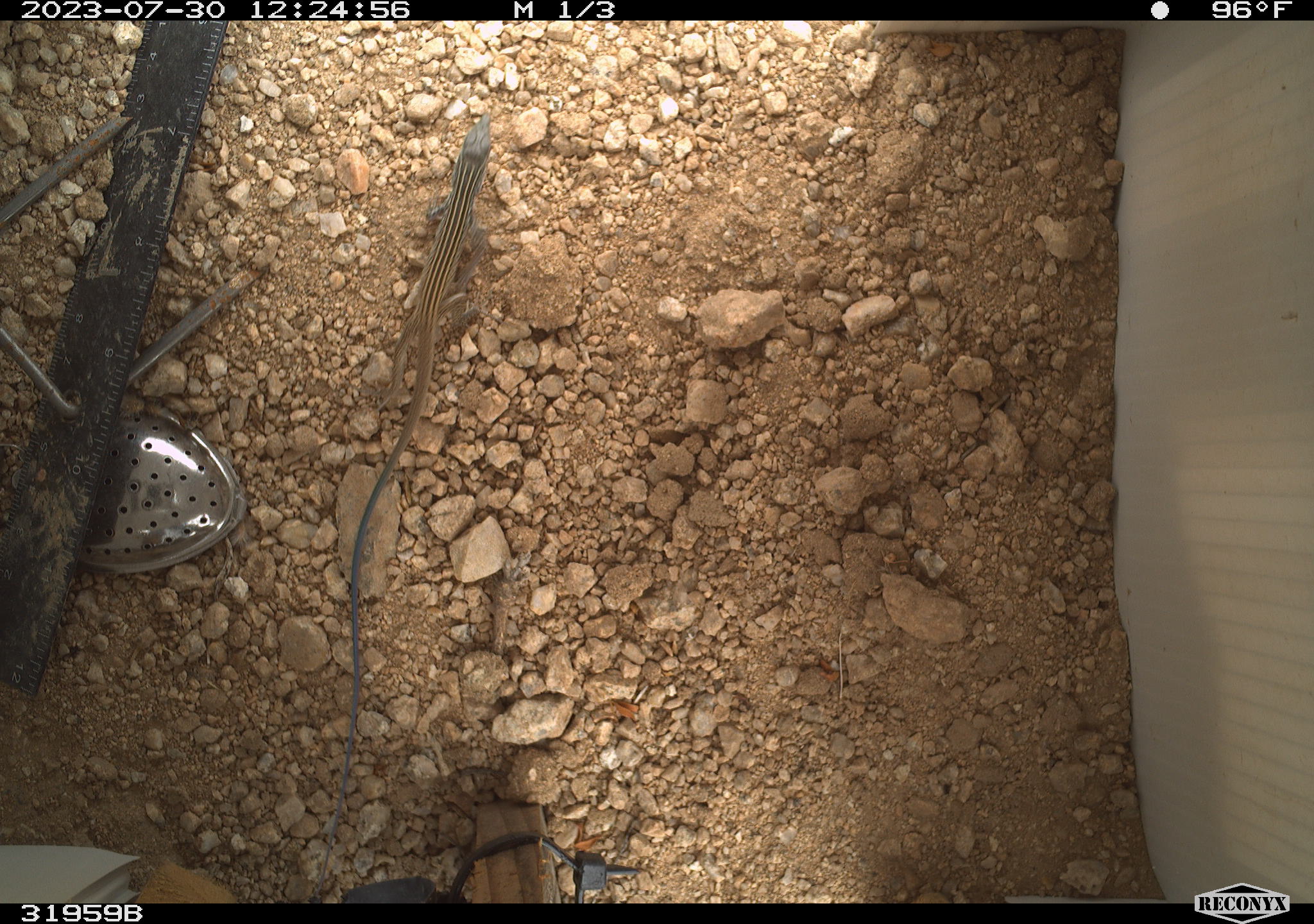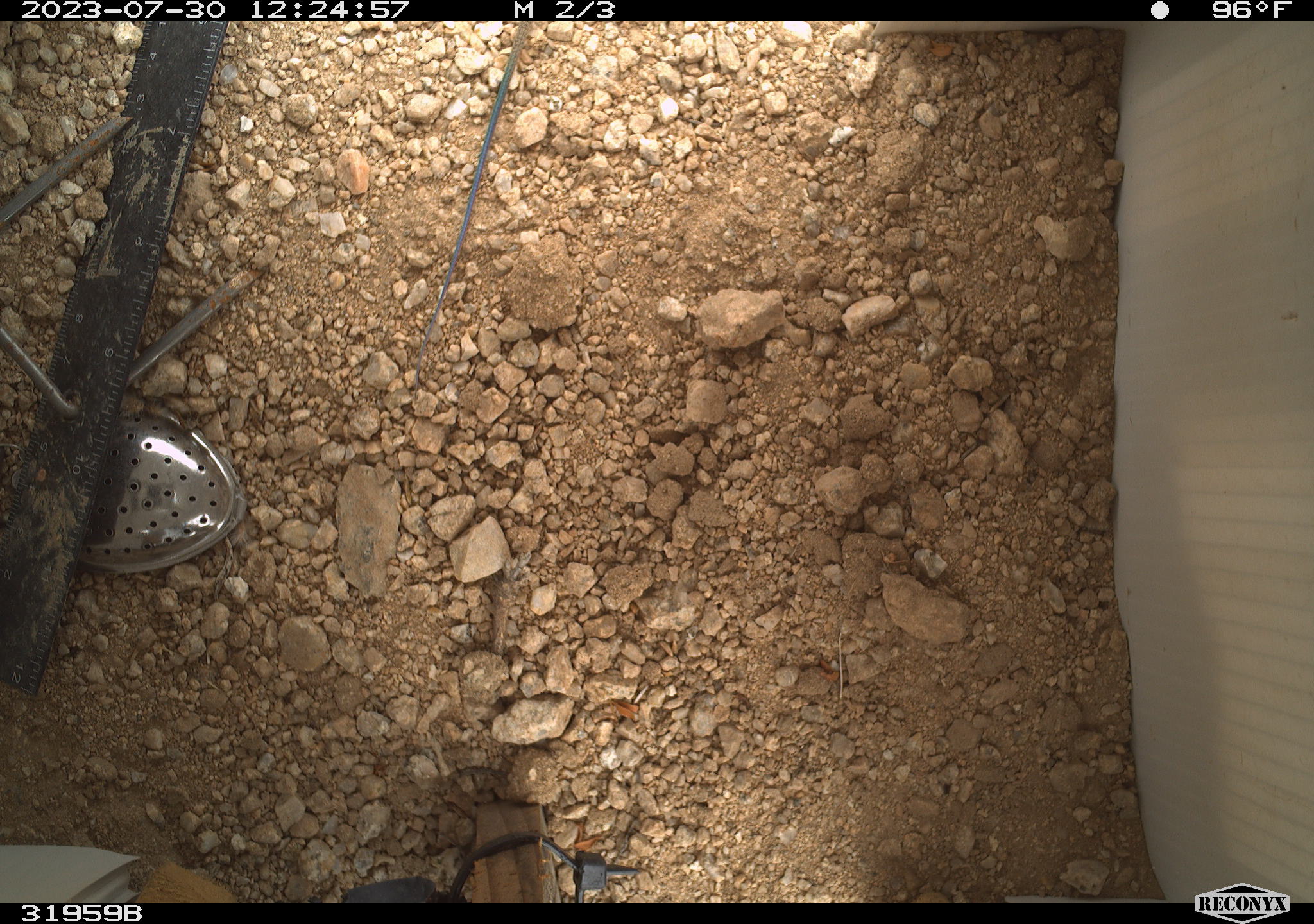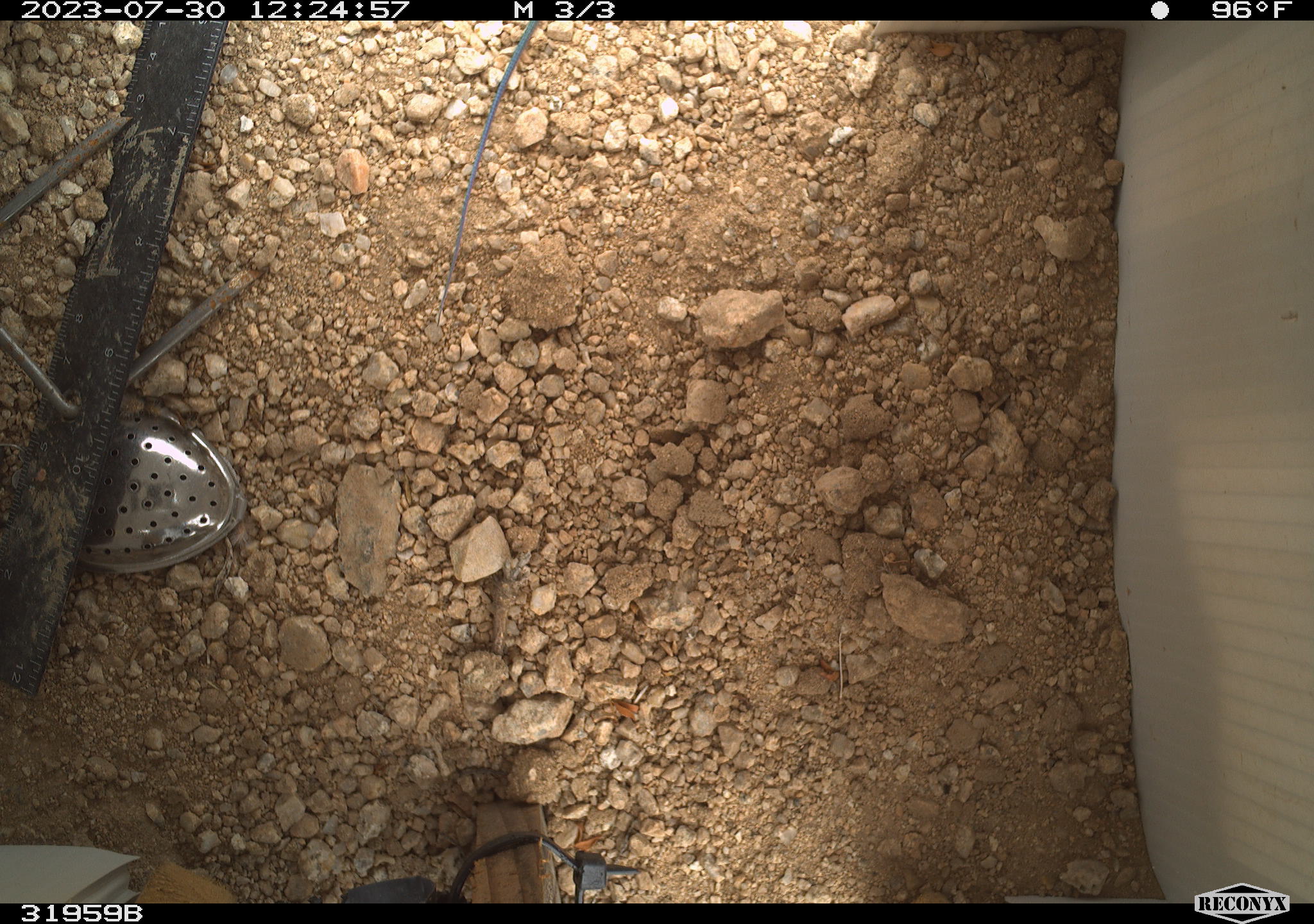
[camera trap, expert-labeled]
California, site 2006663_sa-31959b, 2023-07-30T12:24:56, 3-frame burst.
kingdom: Animalia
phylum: Chordata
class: Reptilia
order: Squamata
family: Teiidae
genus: Aspidoscelis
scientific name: Aspidoscelis tigris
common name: western whiptail